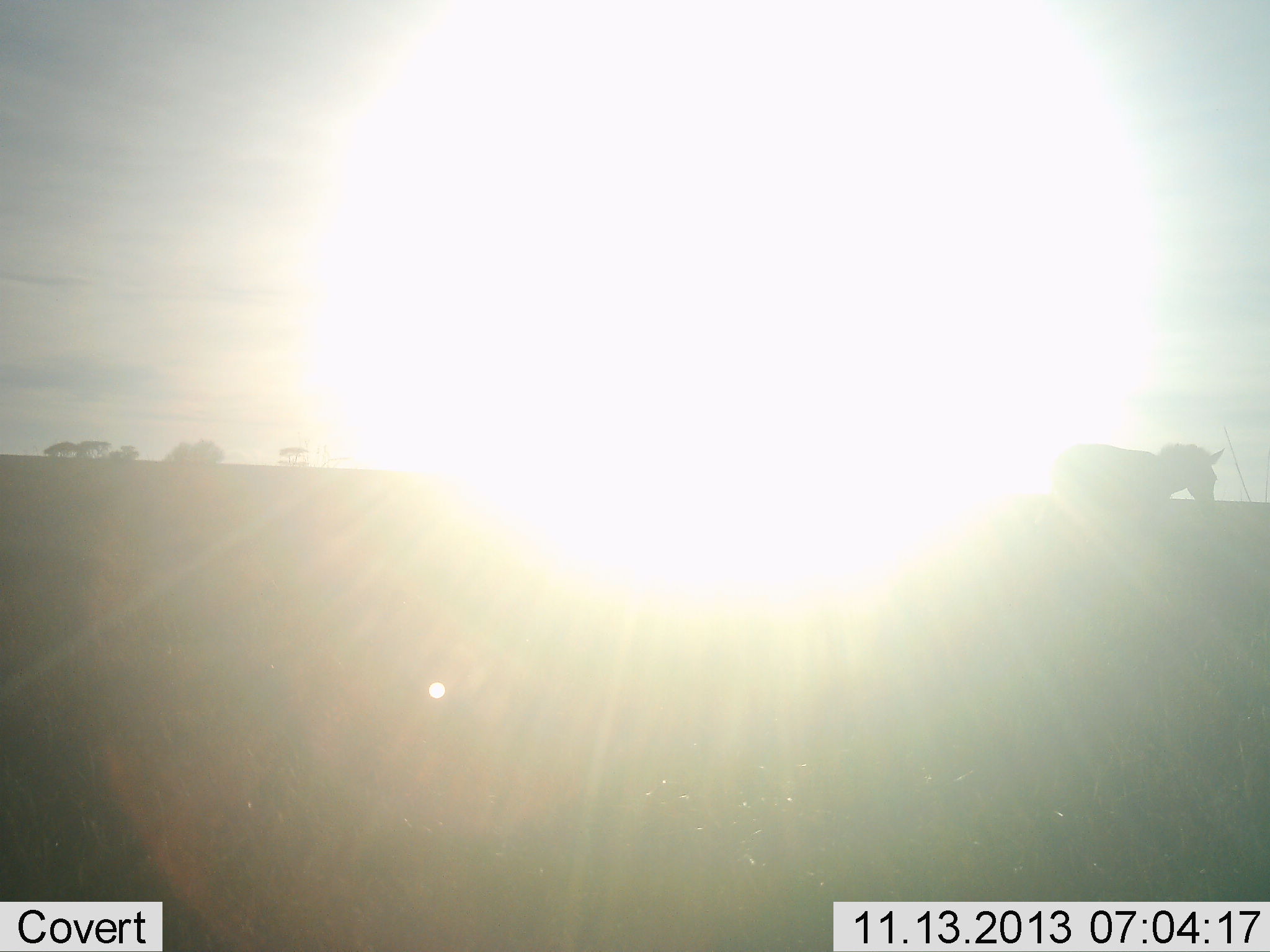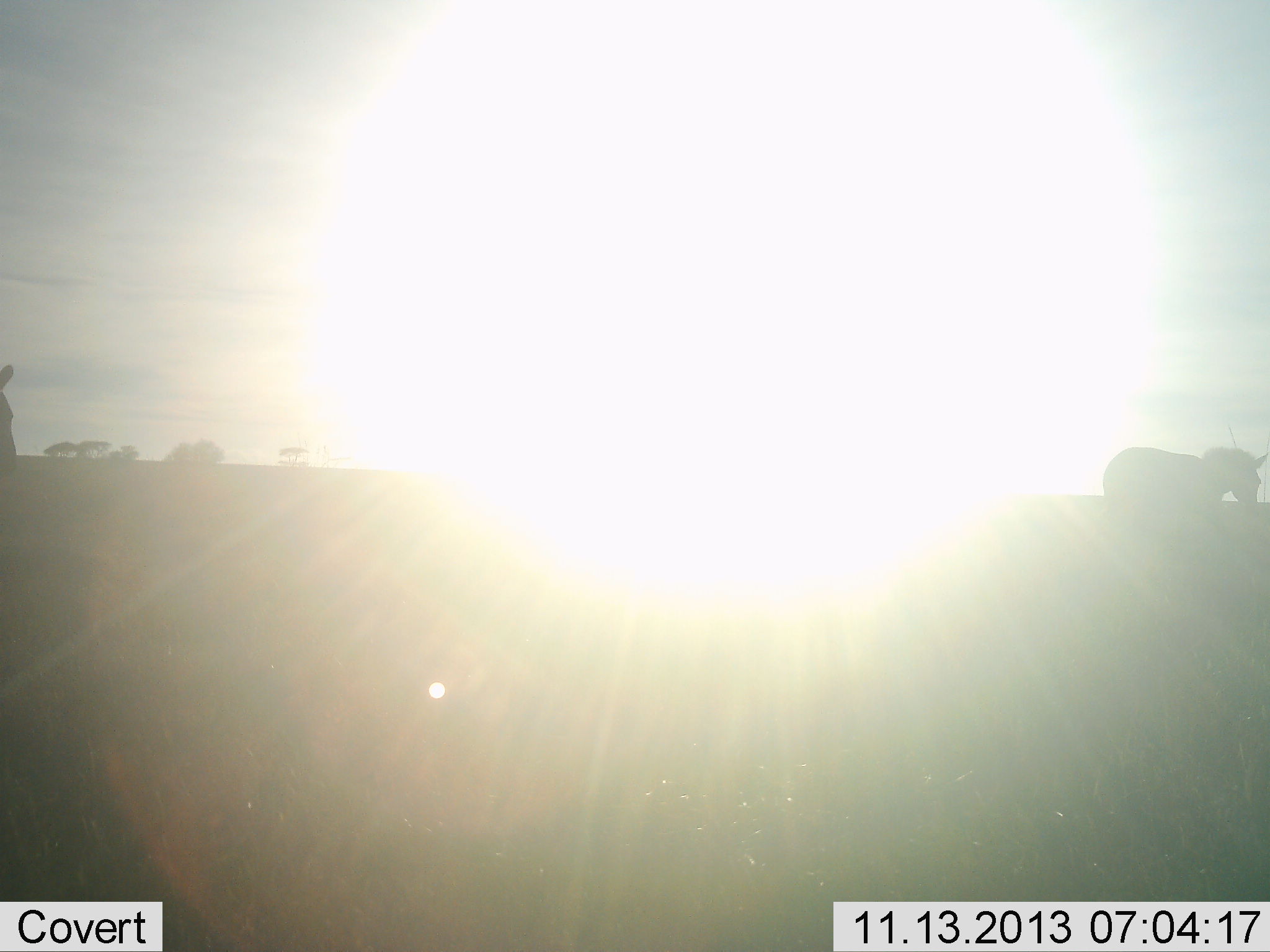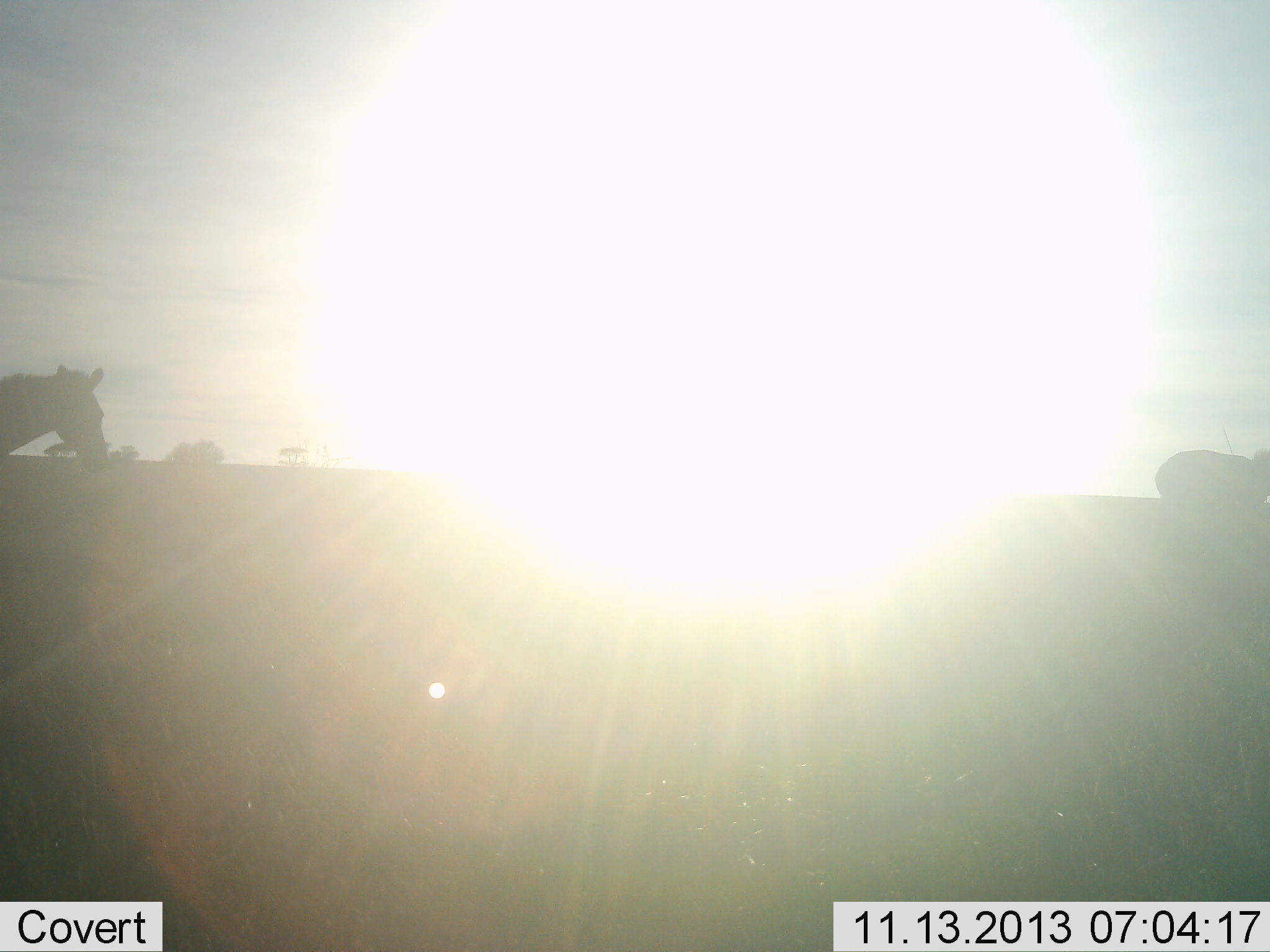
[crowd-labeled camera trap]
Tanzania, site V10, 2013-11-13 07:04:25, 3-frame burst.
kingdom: Animalia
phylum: Chordata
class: Mammalia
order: Perissodactyla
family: Equidae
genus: Equus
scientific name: Equus quagga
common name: plains zebra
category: zebra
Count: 2.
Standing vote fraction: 10%.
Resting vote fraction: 0%.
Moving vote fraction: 100%.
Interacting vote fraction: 0%.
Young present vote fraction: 0%.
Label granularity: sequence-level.